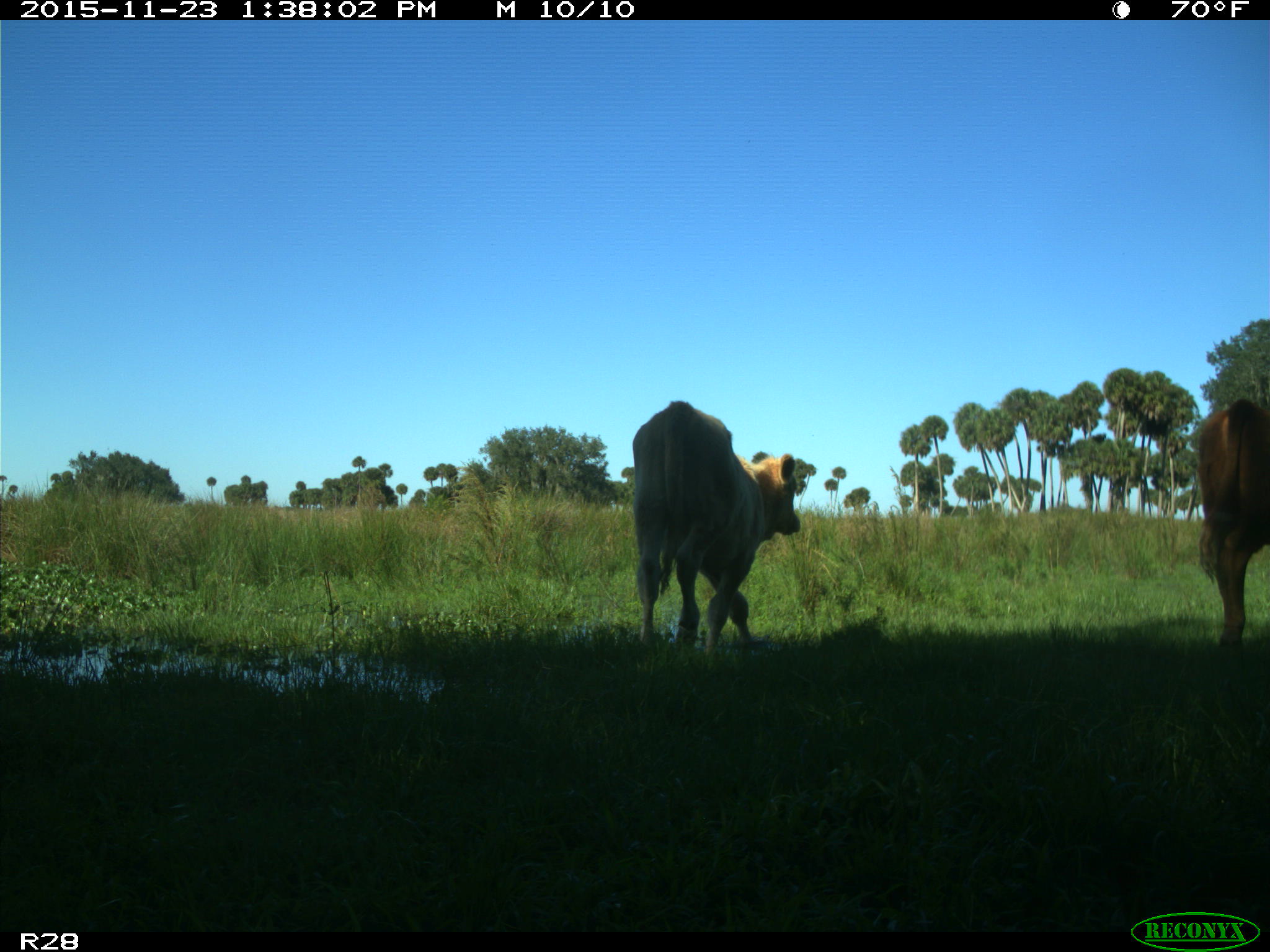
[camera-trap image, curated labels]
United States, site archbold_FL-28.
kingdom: Animalia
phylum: Chordata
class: Mammalia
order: Artiodactyla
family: Bovidae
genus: Bos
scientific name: Bos taurus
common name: domestic cow